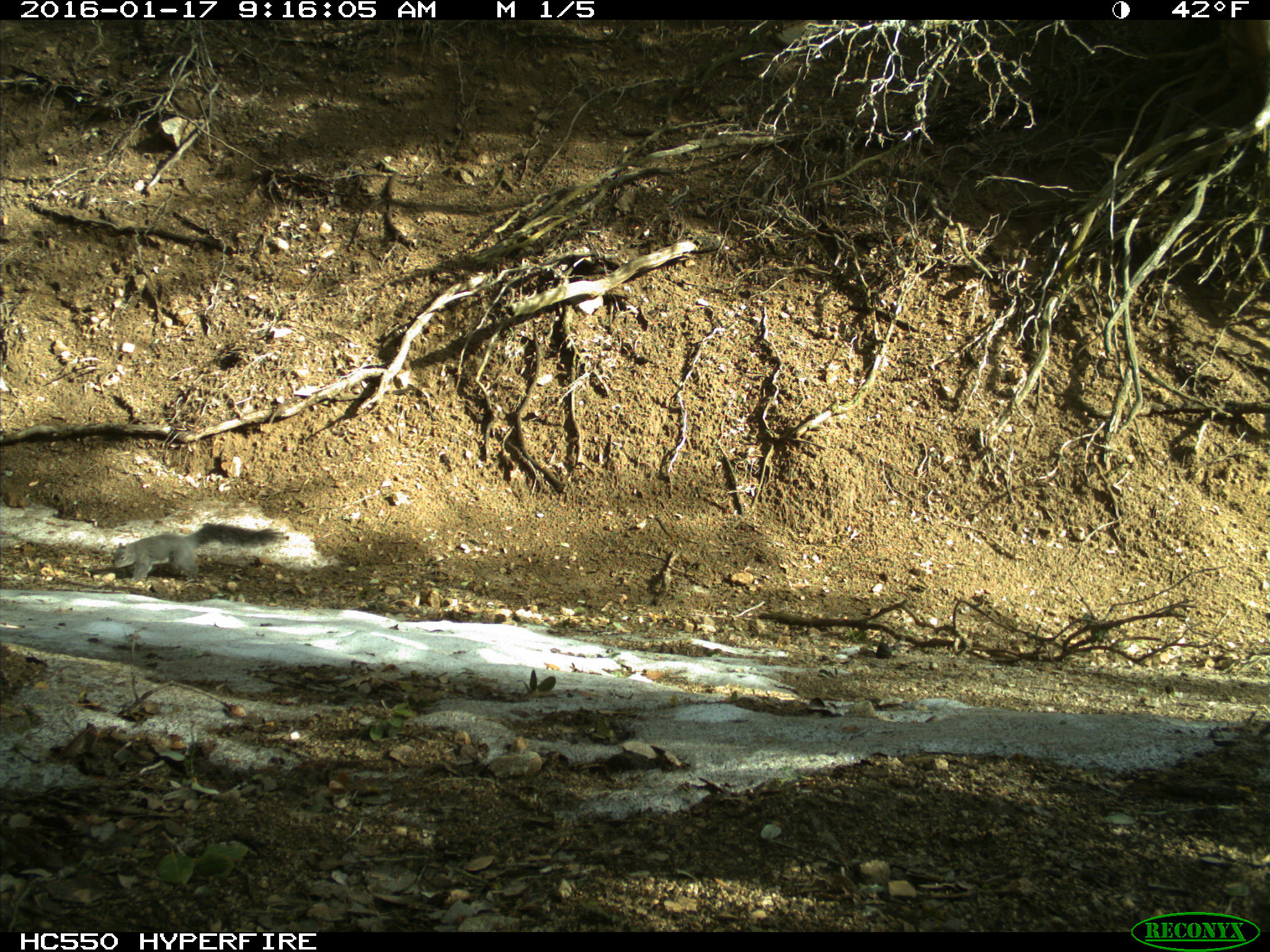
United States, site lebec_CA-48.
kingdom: Animalia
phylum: Chordata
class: Mammalia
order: Rodentia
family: Sciuridae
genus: Sciurus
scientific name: Sciurus carolinensis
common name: eastern gray squirrel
Sciurus carolinensis (eastern gray squirrel).